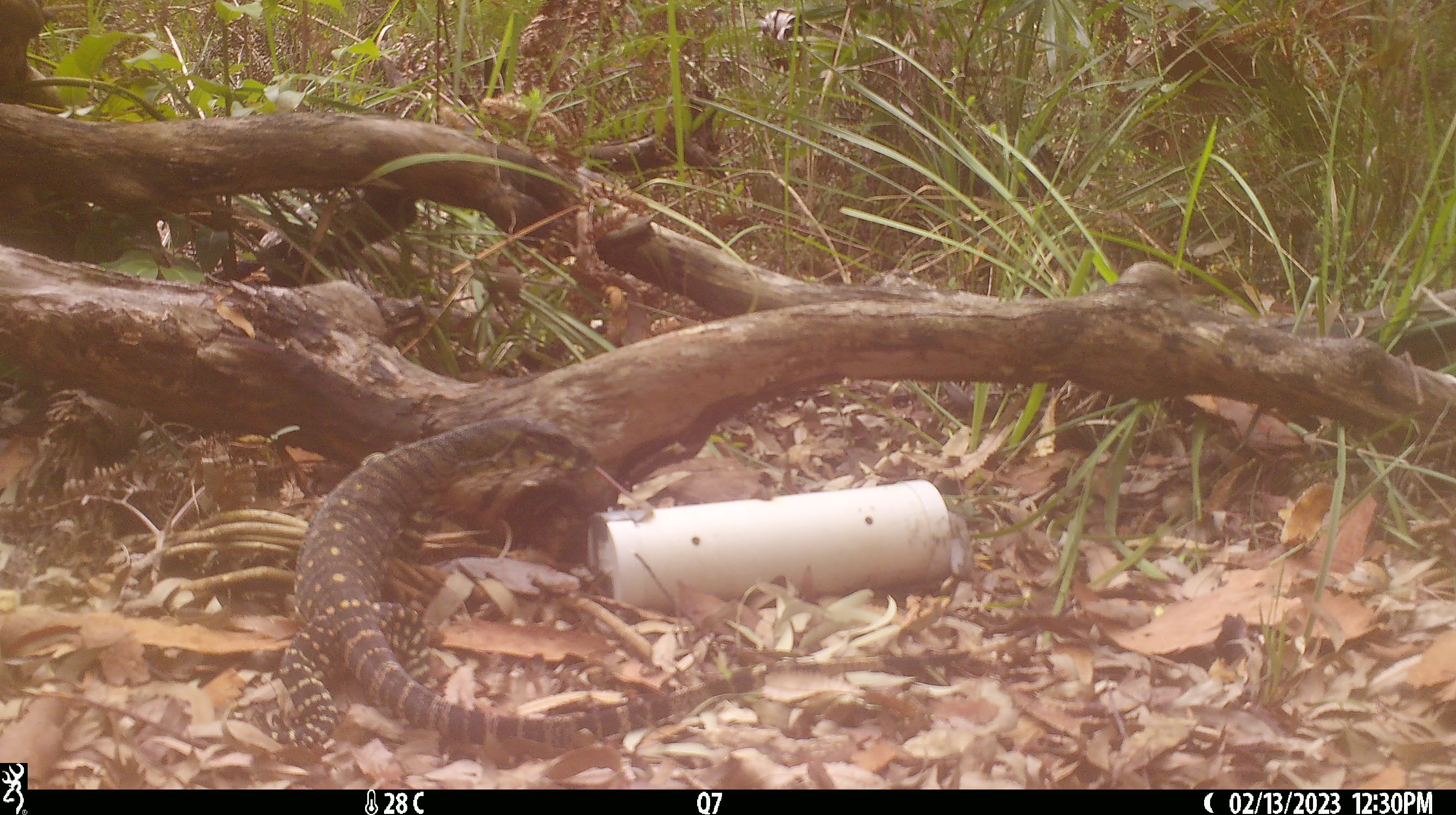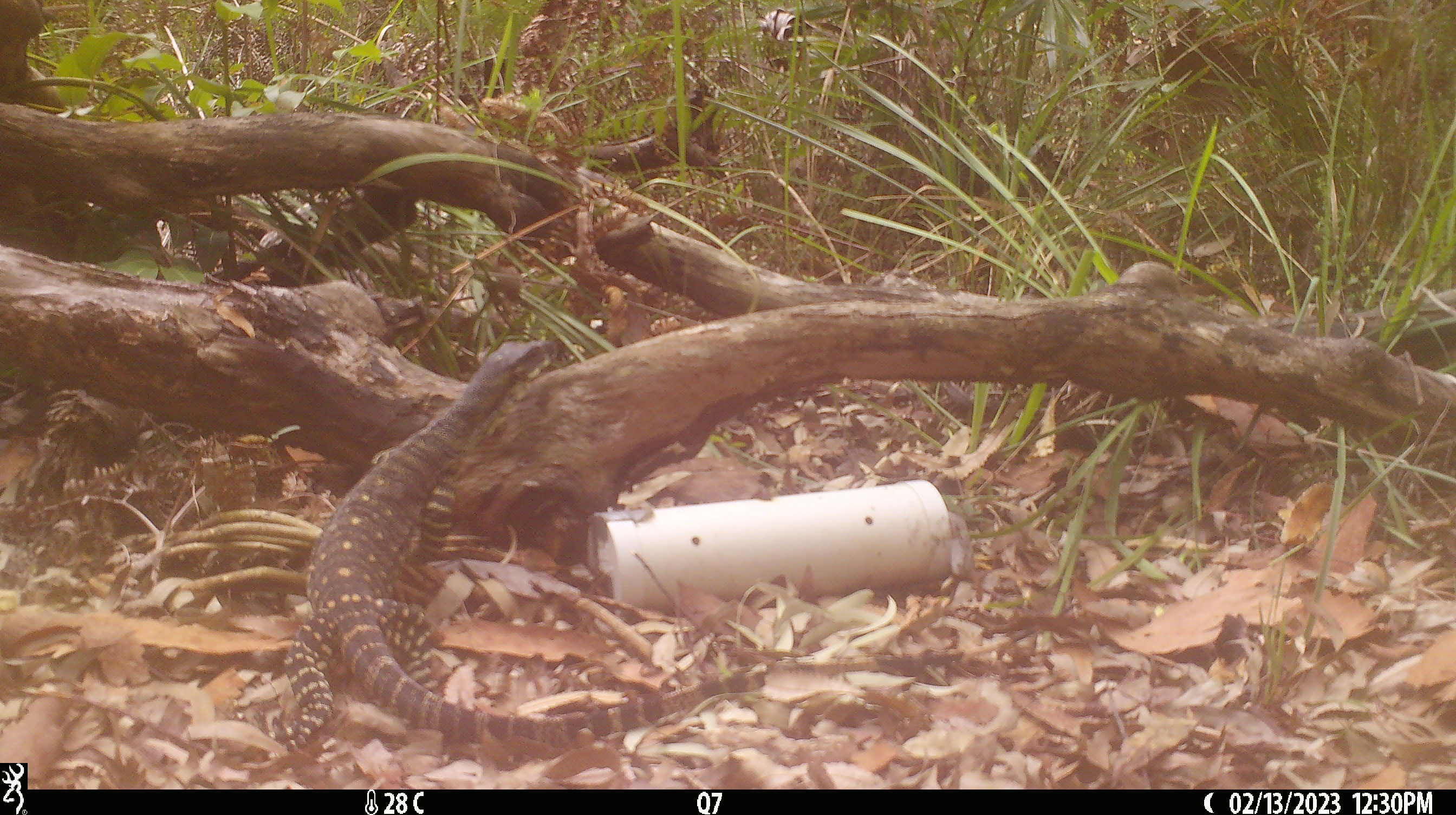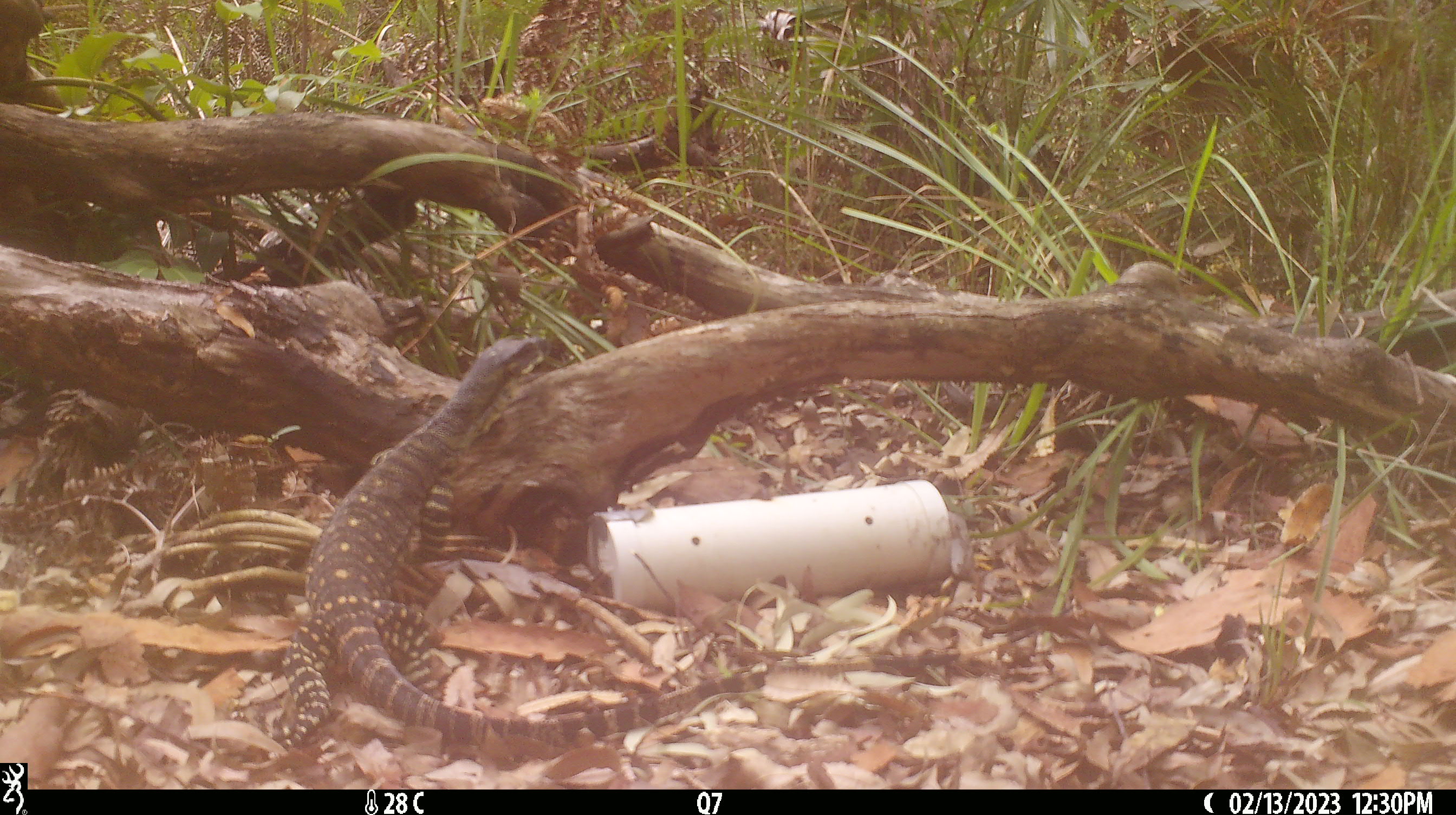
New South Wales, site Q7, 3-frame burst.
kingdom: Animalia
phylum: Chordata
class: Reptilia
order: Squamata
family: Varanidae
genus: Varanus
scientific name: Varanus varius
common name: lace monitor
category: goanna